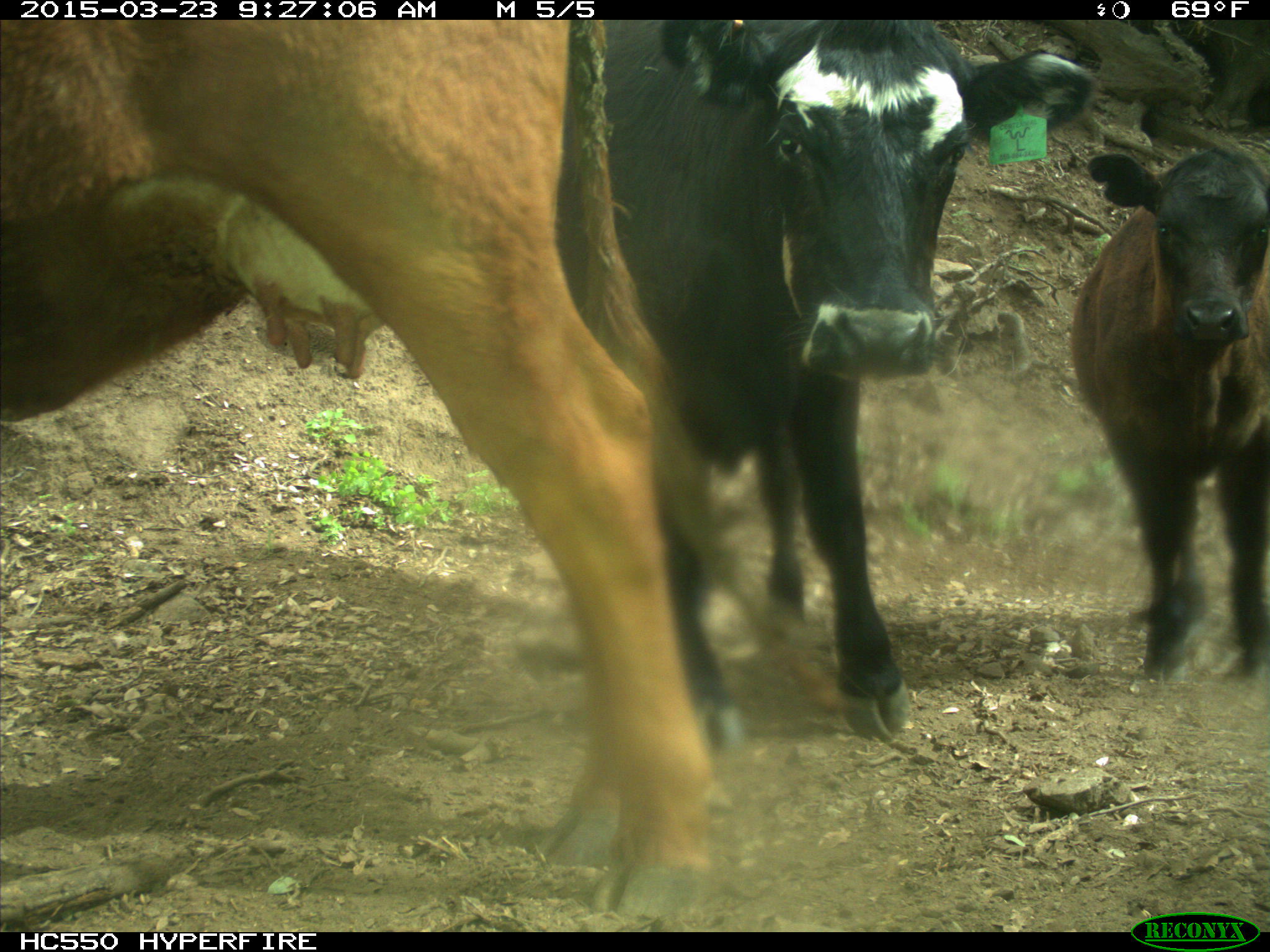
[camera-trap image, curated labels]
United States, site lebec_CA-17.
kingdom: Animalia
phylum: Chordata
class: Mammalia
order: Artiodactyla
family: Bovidae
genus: Bos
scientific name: Bos taurus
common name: domestic cow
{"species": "Bos taurus (domestic cow)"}